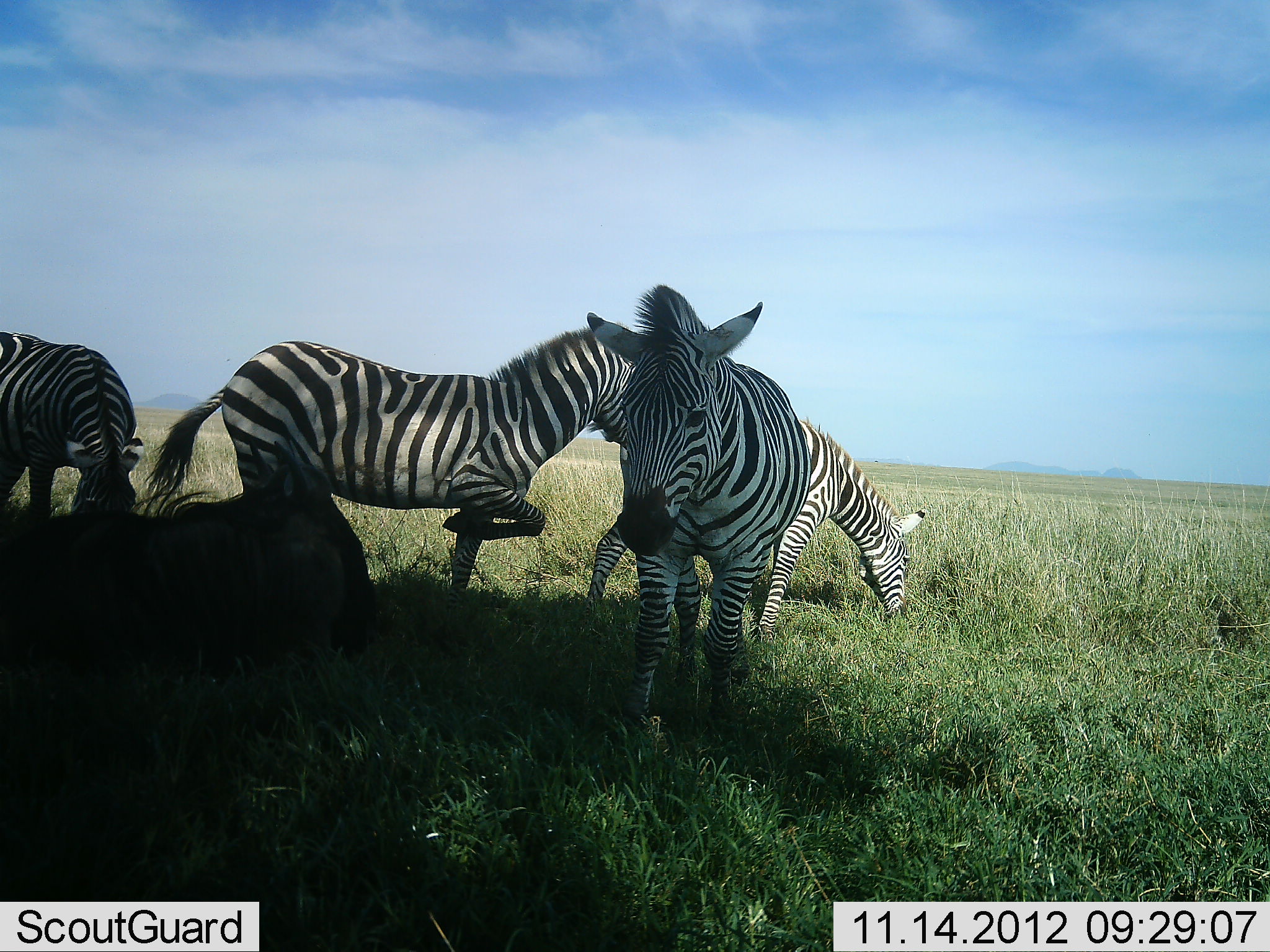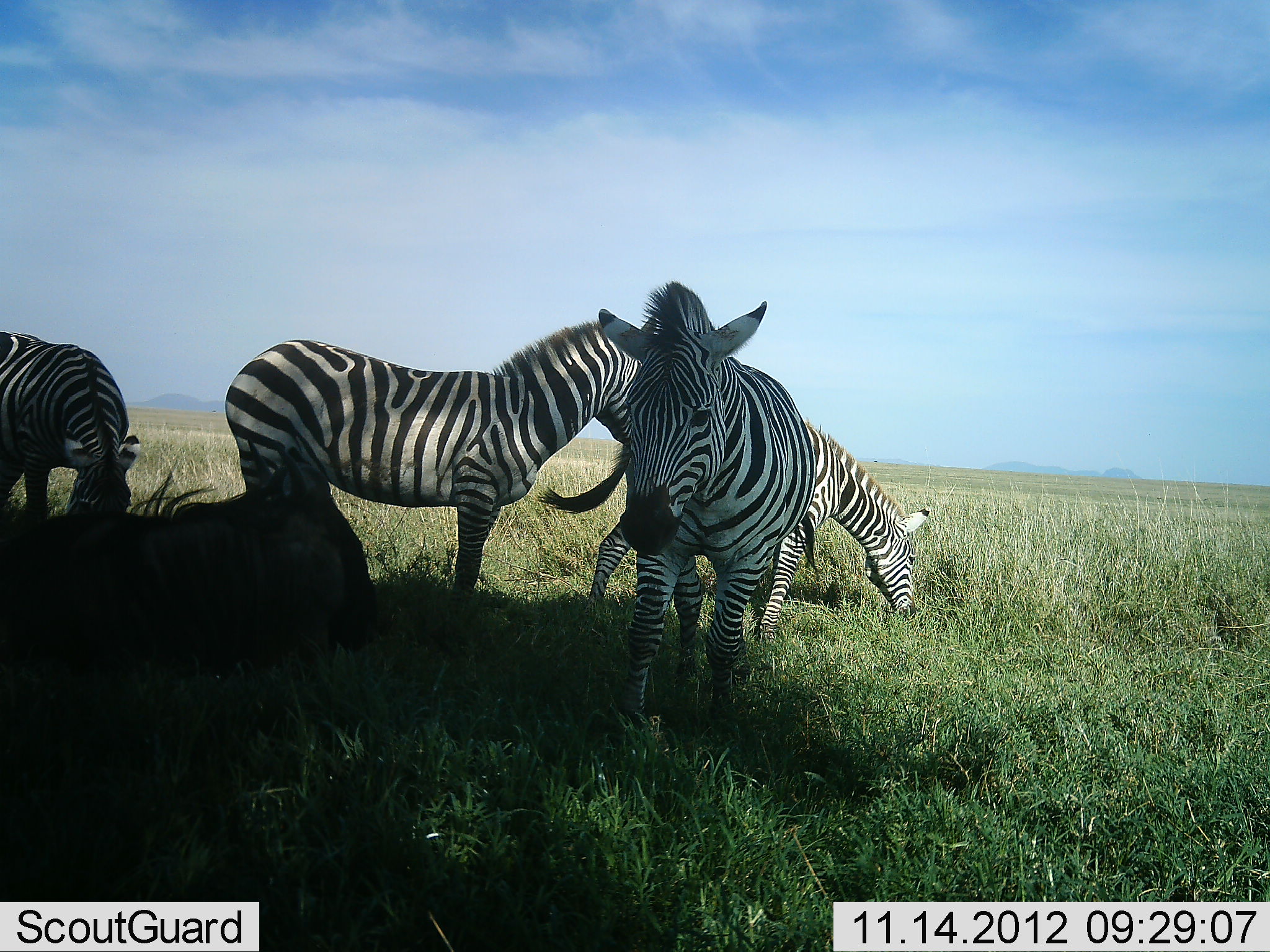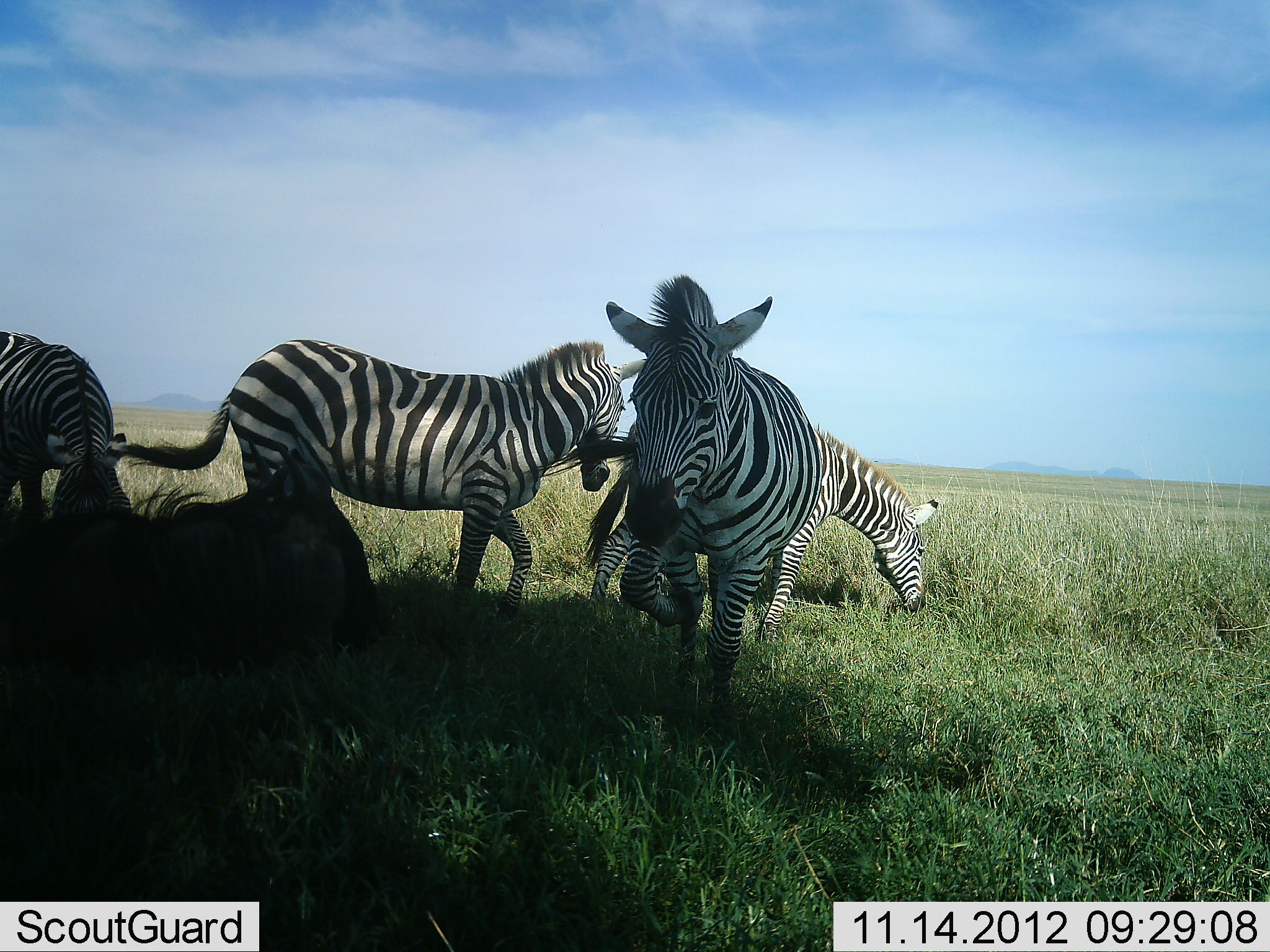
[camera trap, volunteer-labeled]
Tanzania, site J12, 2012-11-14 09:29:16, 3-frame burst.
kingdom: Animalia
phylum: Chordata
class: Mammalia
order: Artiodactyla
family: Bovidae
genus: Connochaetes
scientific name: Connochaetes taurinus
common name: blue wildebeest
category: wildebeest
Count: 1.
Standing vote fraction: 0%.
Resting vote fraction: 100%.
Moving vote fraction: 0%.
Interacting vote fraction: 0%.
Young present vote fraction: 0%.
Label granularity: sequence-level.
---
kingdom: Animalia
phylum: Chordata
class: Mammalia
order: Perissodactyla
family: Equidae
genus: Equus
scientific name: Equus quagga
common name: plains zebra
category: zebra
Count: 4.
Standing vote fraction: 100%.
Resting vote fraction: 5%.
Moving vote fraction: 5%.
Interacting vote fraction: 5%.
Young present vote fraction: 0%.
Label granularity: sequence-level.